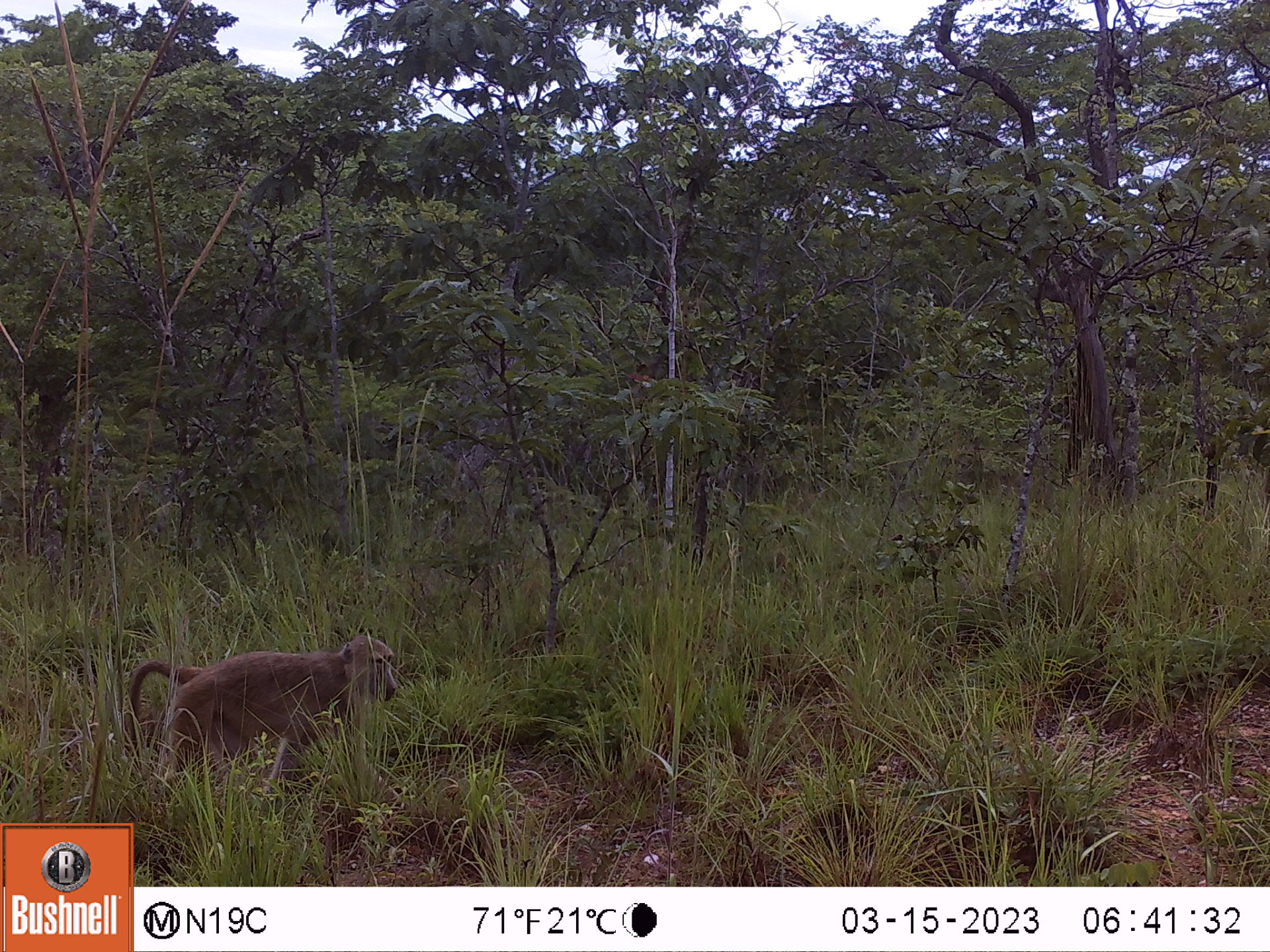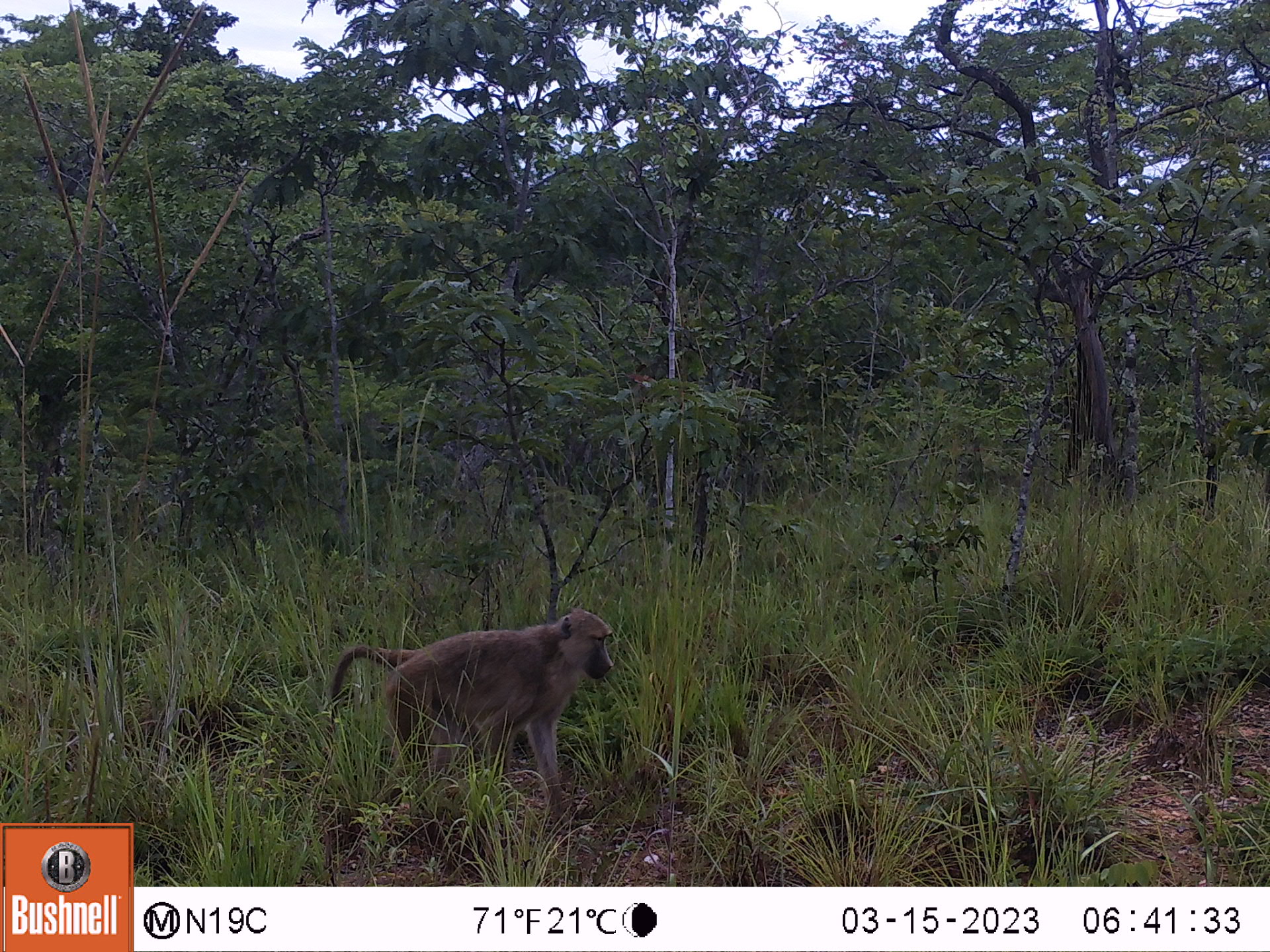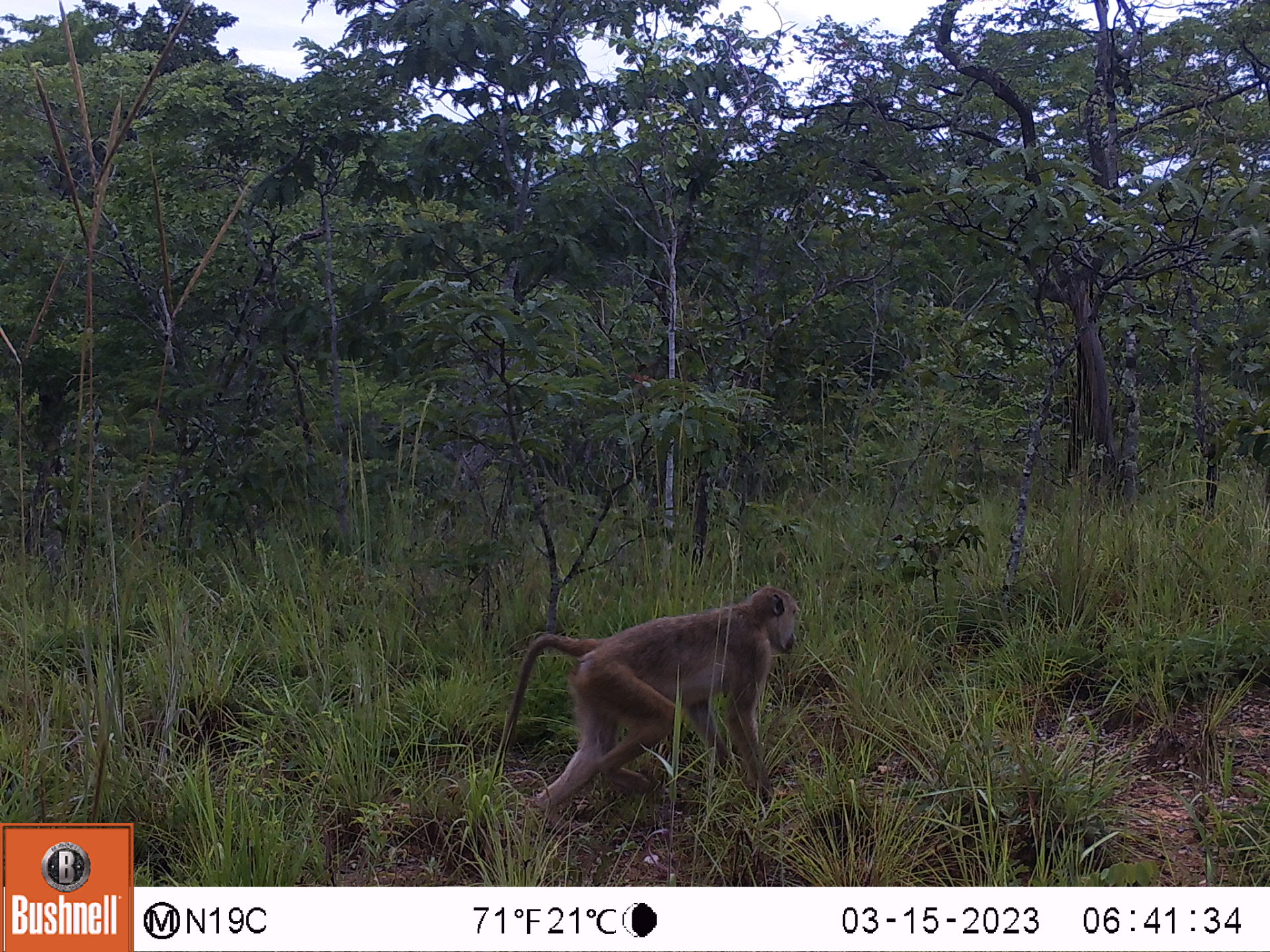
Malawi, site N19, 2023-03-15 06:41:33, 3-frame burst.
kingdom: Animalia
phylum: Chordata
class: Mammalia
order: Primates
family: Cercopithecidae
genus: Papio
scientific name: Papio cynocephalus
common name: yellow baboon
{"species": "yellow baboon (Papio cynocephalus)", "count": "1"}